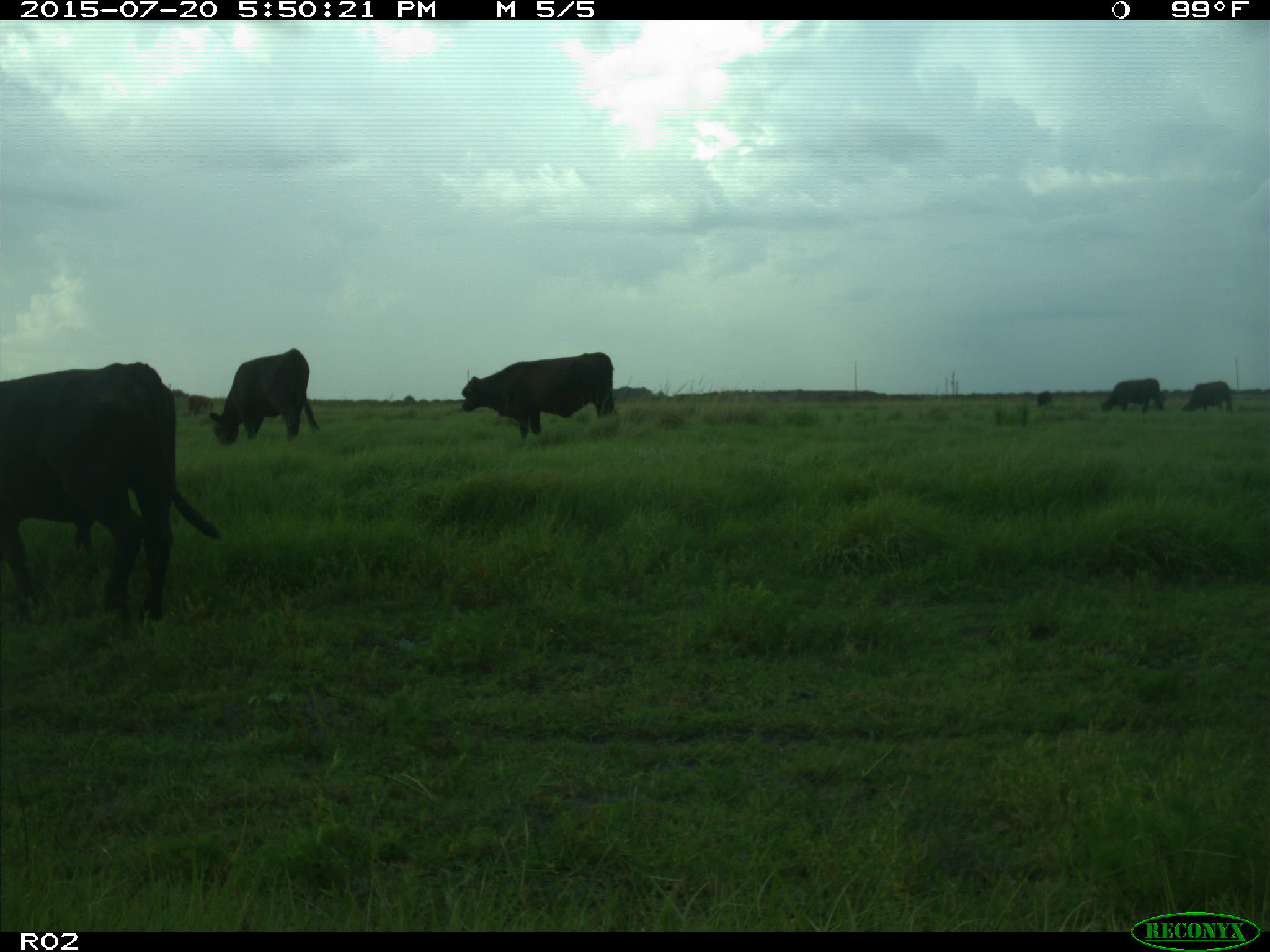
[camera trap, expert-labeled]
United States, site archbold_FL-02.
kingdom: Animalia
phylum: Chordata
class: Mammalia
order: Artiodactyla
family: Bovidae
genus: Bos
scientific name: Bos taurus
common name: domestic cow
Bos taurus (domestic cow).